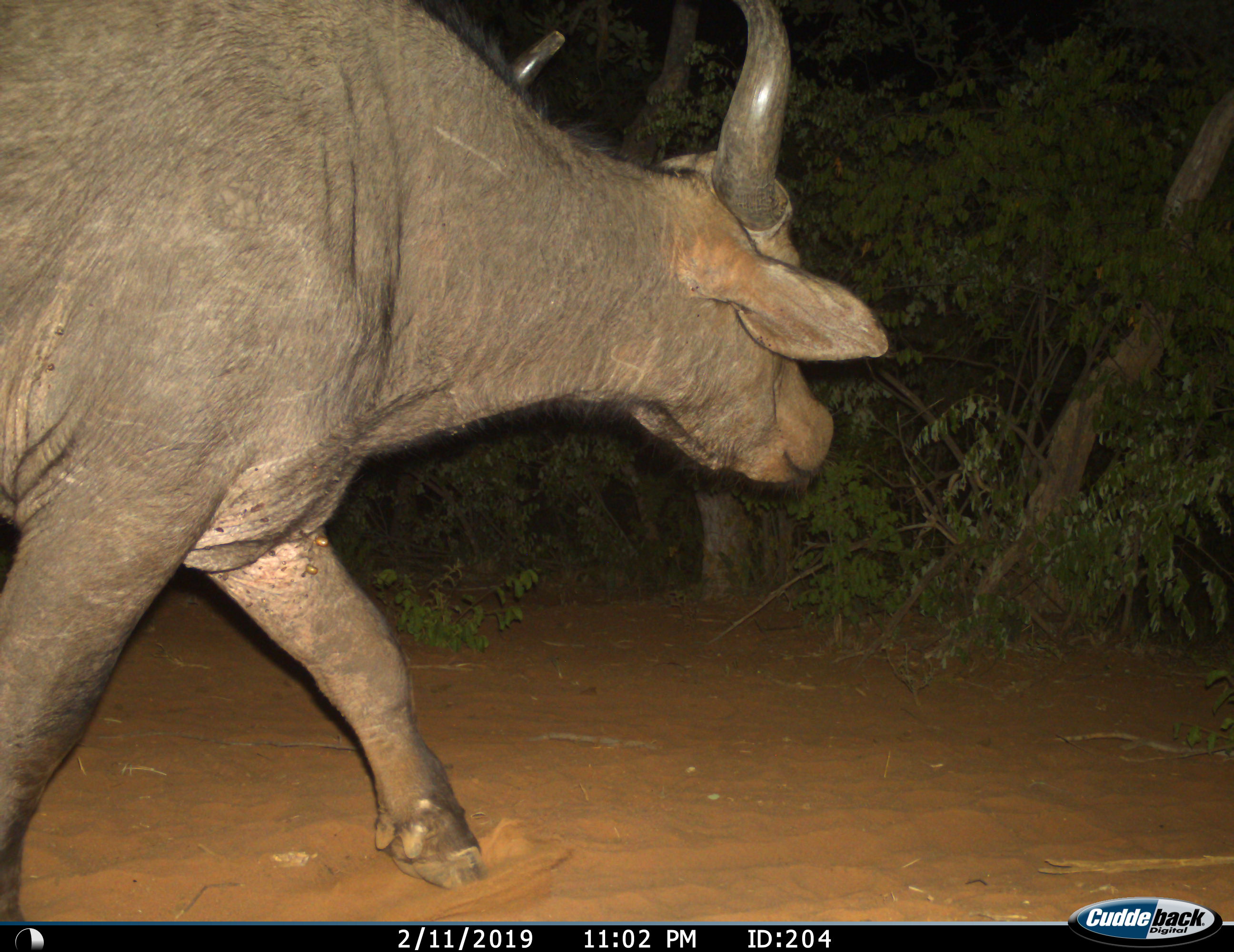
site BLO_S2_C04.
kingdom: Animalia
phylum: Chordata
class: Mammalia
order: Artiodactyla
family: Bovidae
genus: Syncerus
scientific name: Syncerus caffer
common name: african buffalo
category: buffalo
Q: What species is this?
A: Buffalo (african buffalo) (Syncerus caffer).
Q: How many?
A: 1.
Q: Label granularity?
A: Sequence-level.